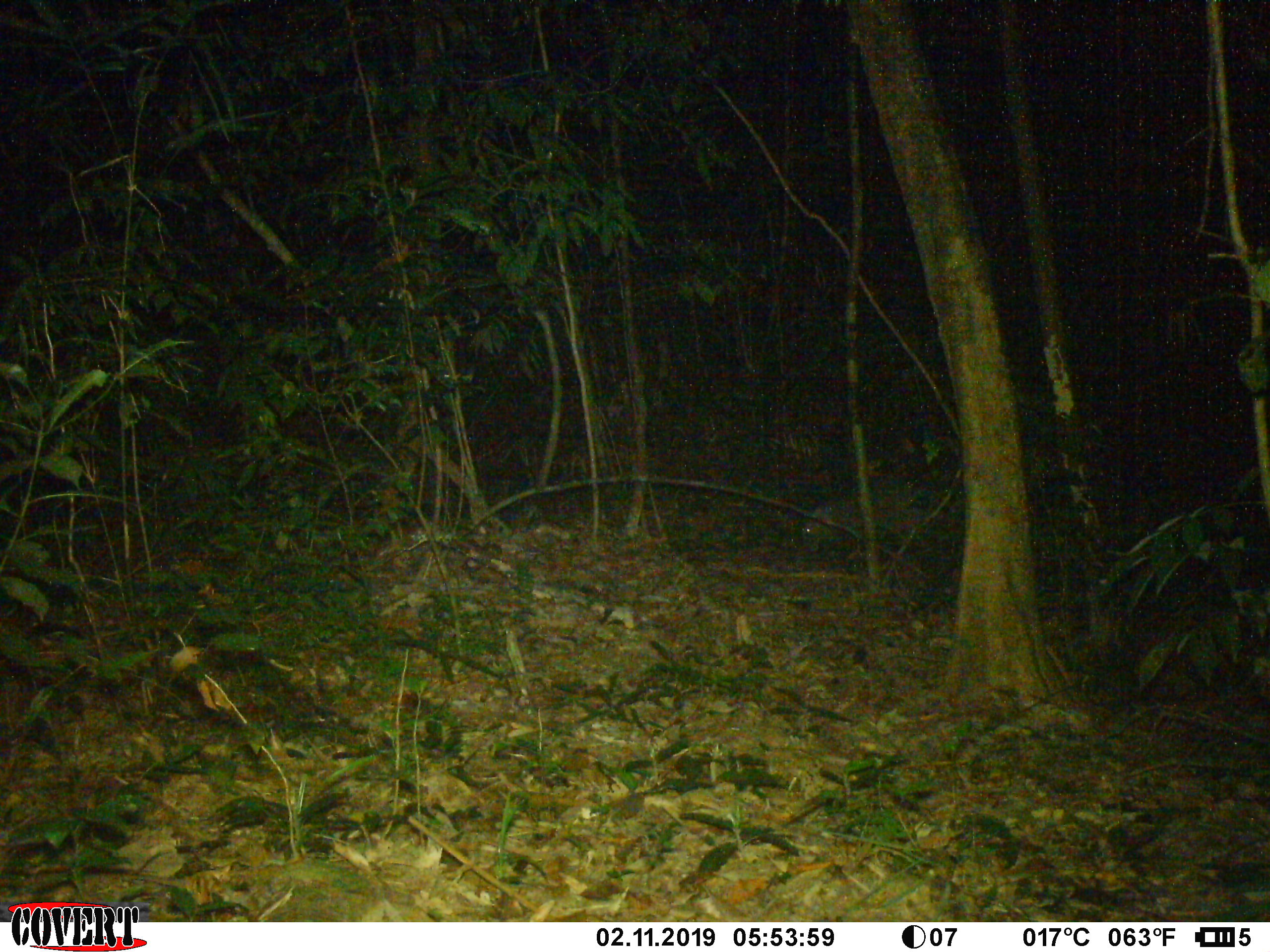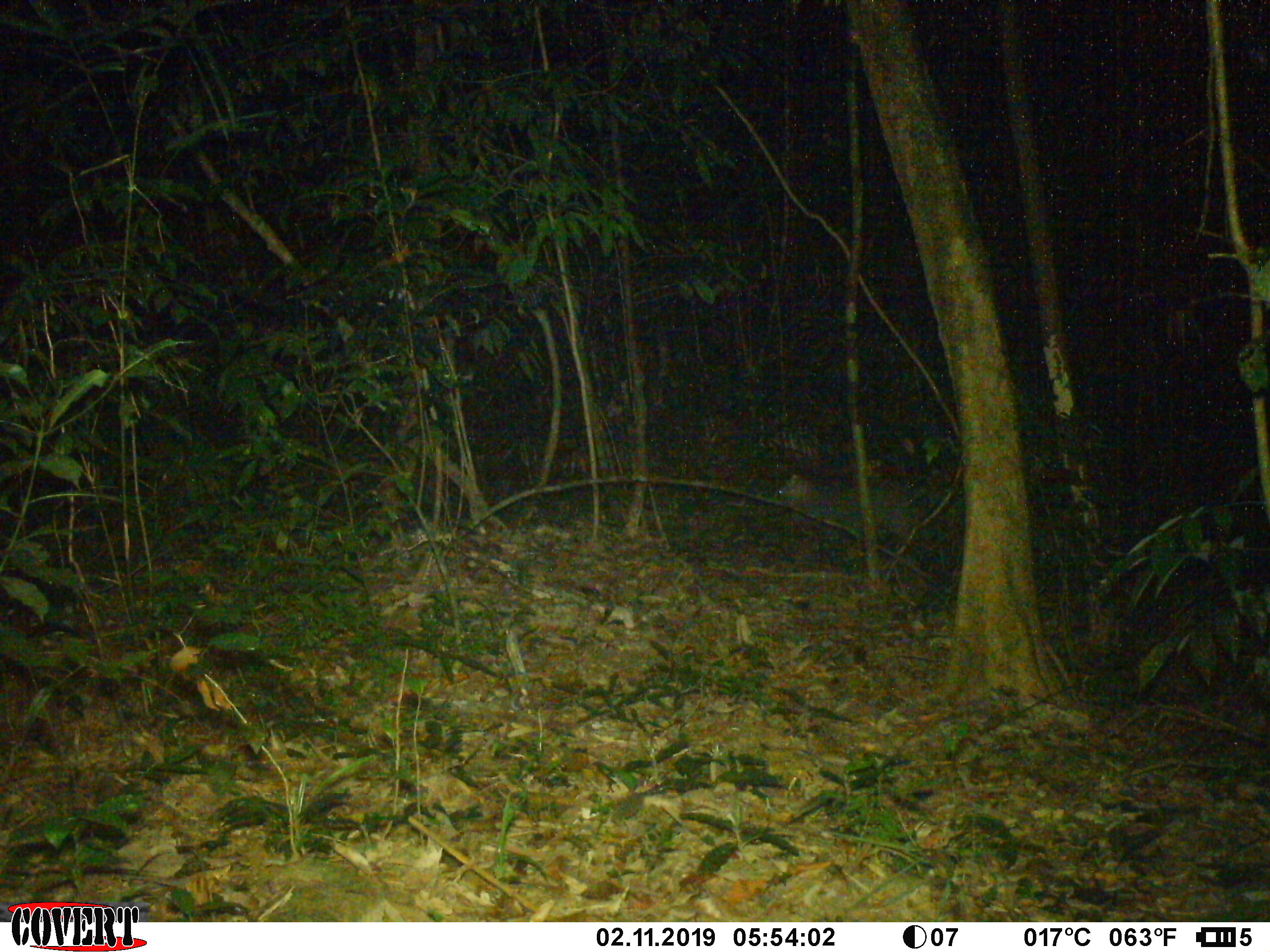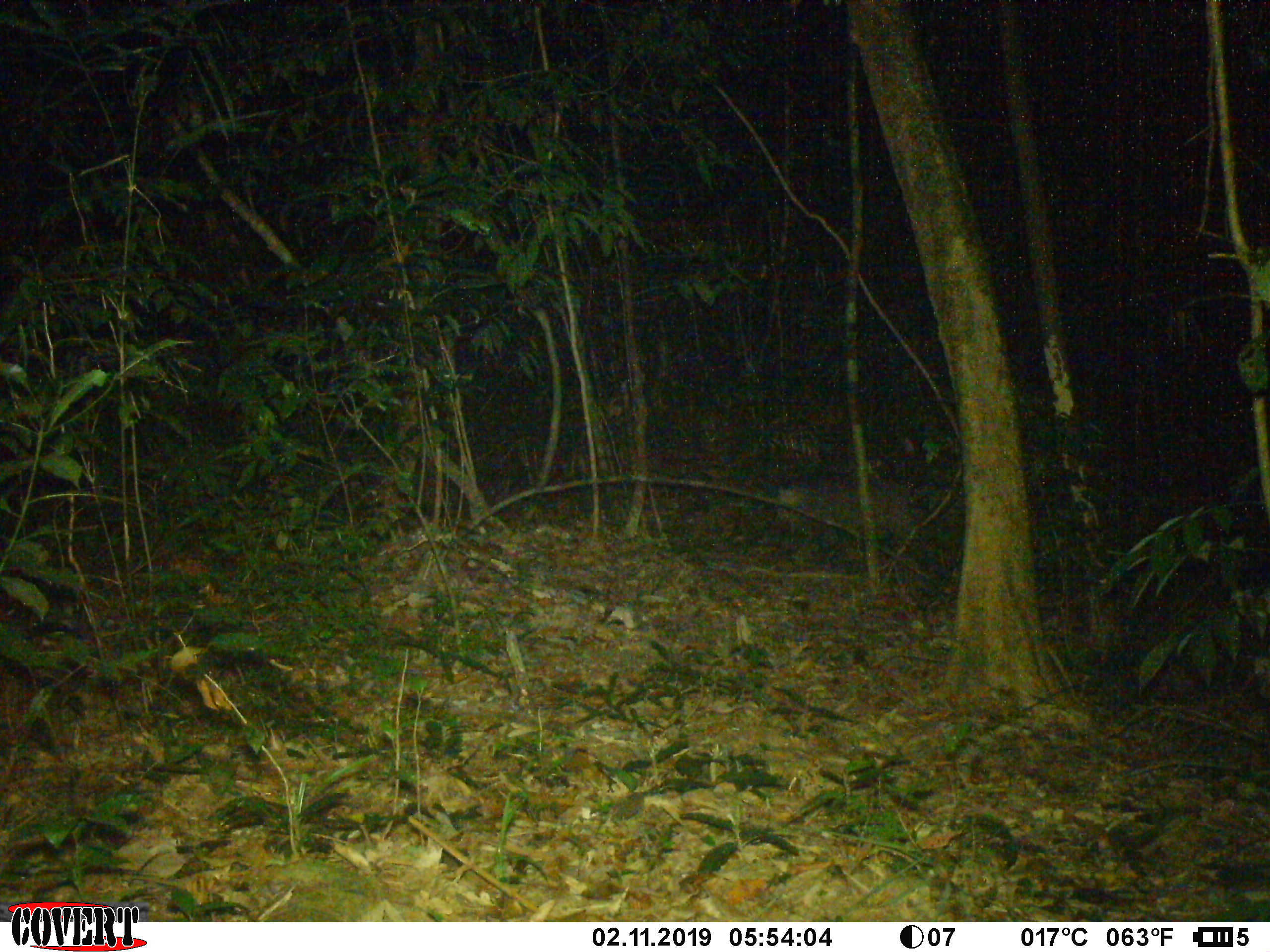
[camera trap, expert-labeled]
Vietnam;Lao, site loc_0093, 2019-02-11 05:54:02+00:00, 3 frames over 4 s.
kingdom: Animalia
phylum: Chordata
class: Mammalia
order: Artiodactyla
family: Suidae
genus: Sus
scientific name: Sus scrofa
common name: eurasian wild pig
Eurasian wild pig (Sus scrofa). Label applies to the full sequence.